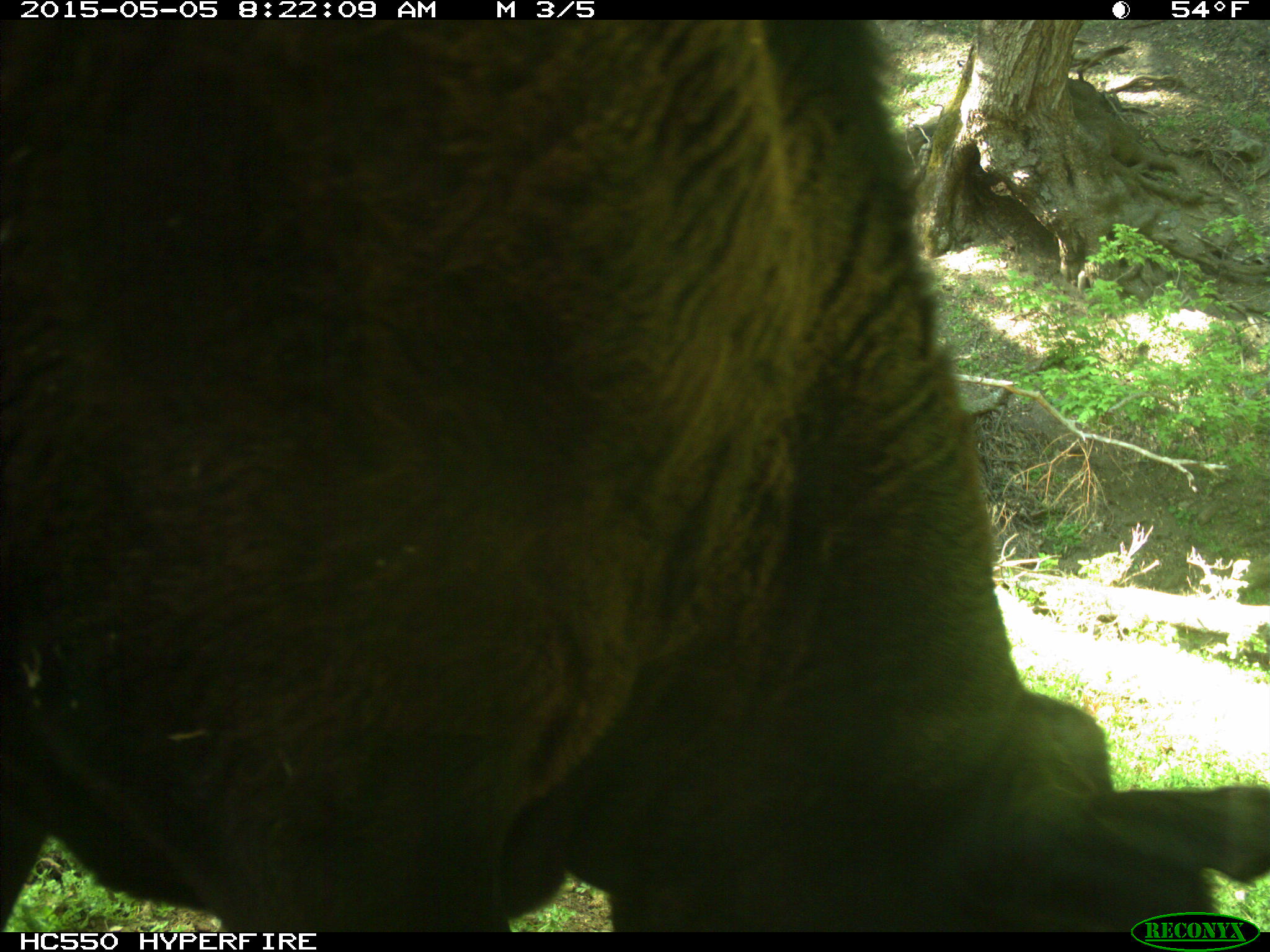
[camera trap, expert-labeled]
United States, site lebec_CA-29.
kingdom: Animalia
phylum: Chordata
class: Mammalia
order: Artiodactyla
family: Bovidae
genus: Bos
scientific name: Bos taurus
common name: domestic cow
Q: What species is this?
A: Bos taurus (domestic cow).